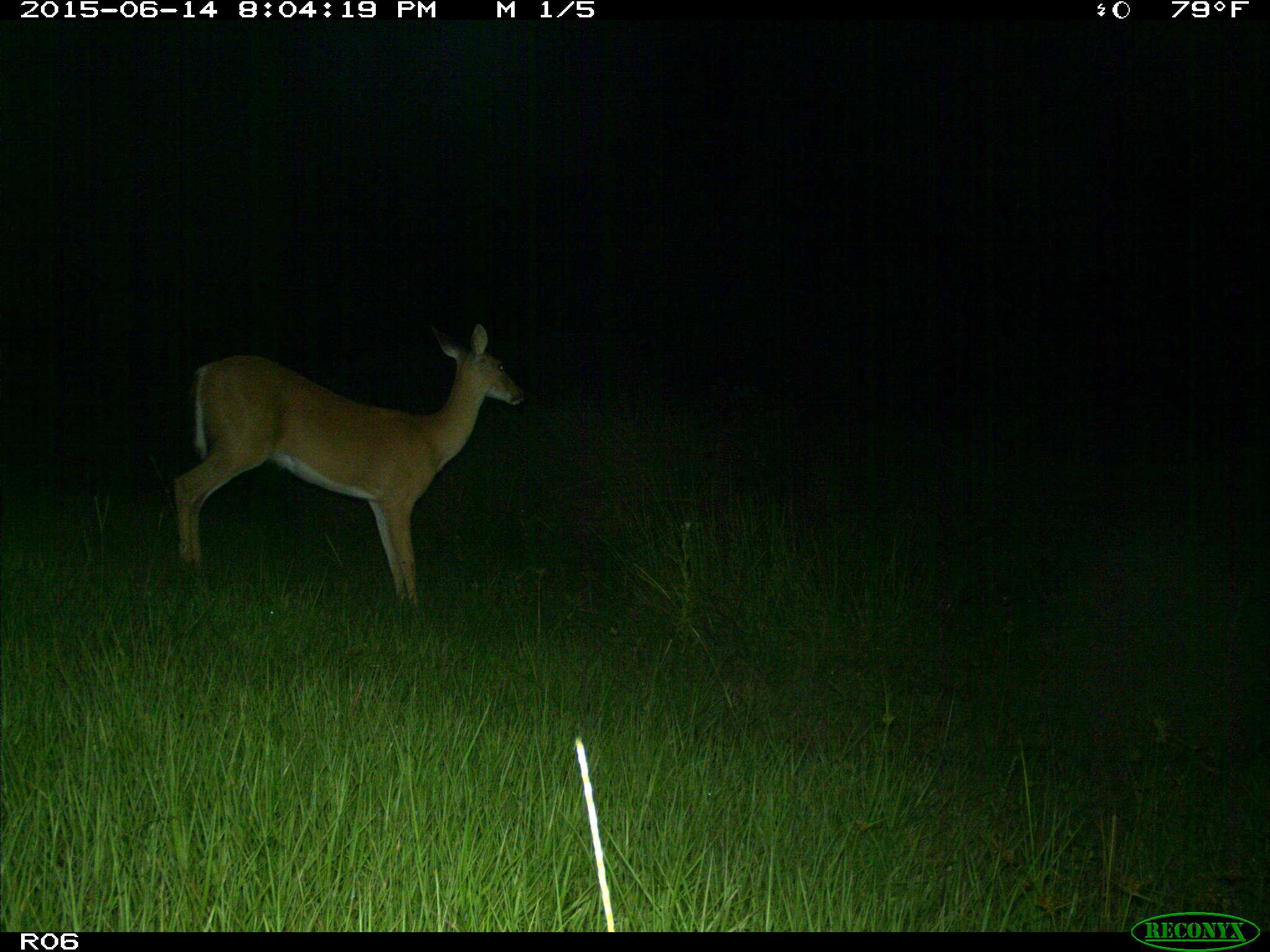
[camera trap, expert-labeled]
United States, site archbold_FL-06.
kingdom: Animalia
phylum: Chordata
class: Mammalia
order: Artiodactyla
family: Cervidae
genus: Odocoileus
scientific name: Odocoileus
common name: deer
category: unidentified deer